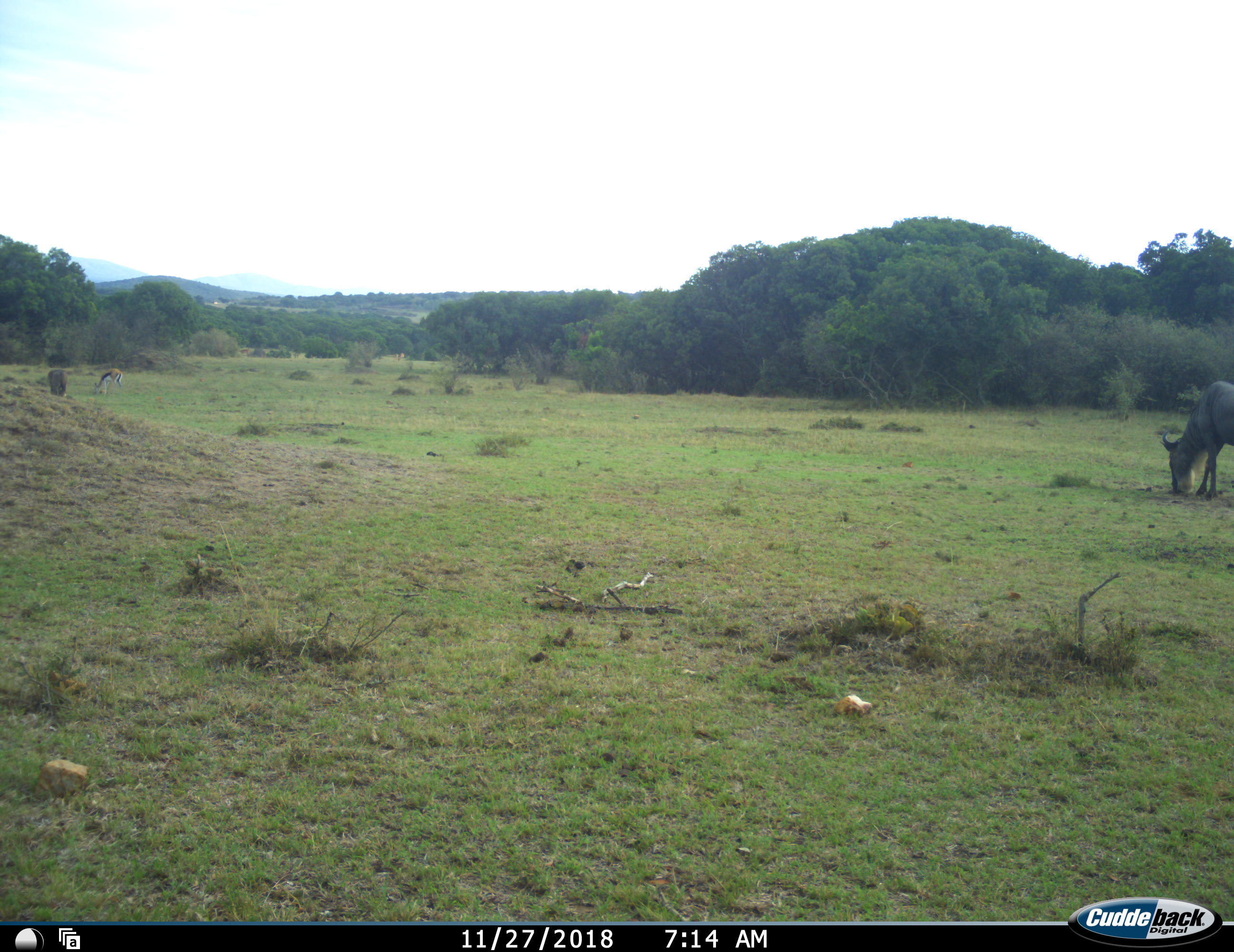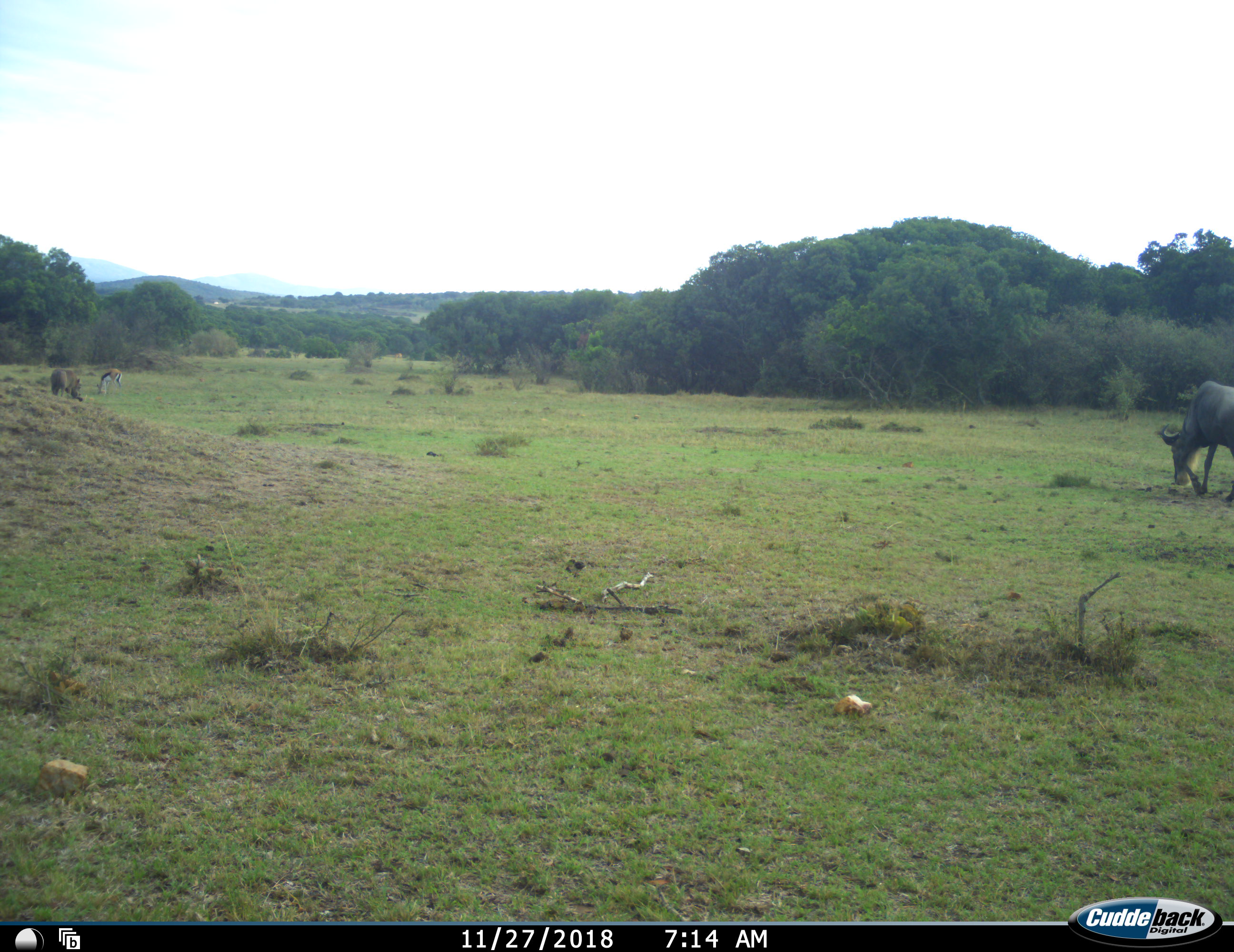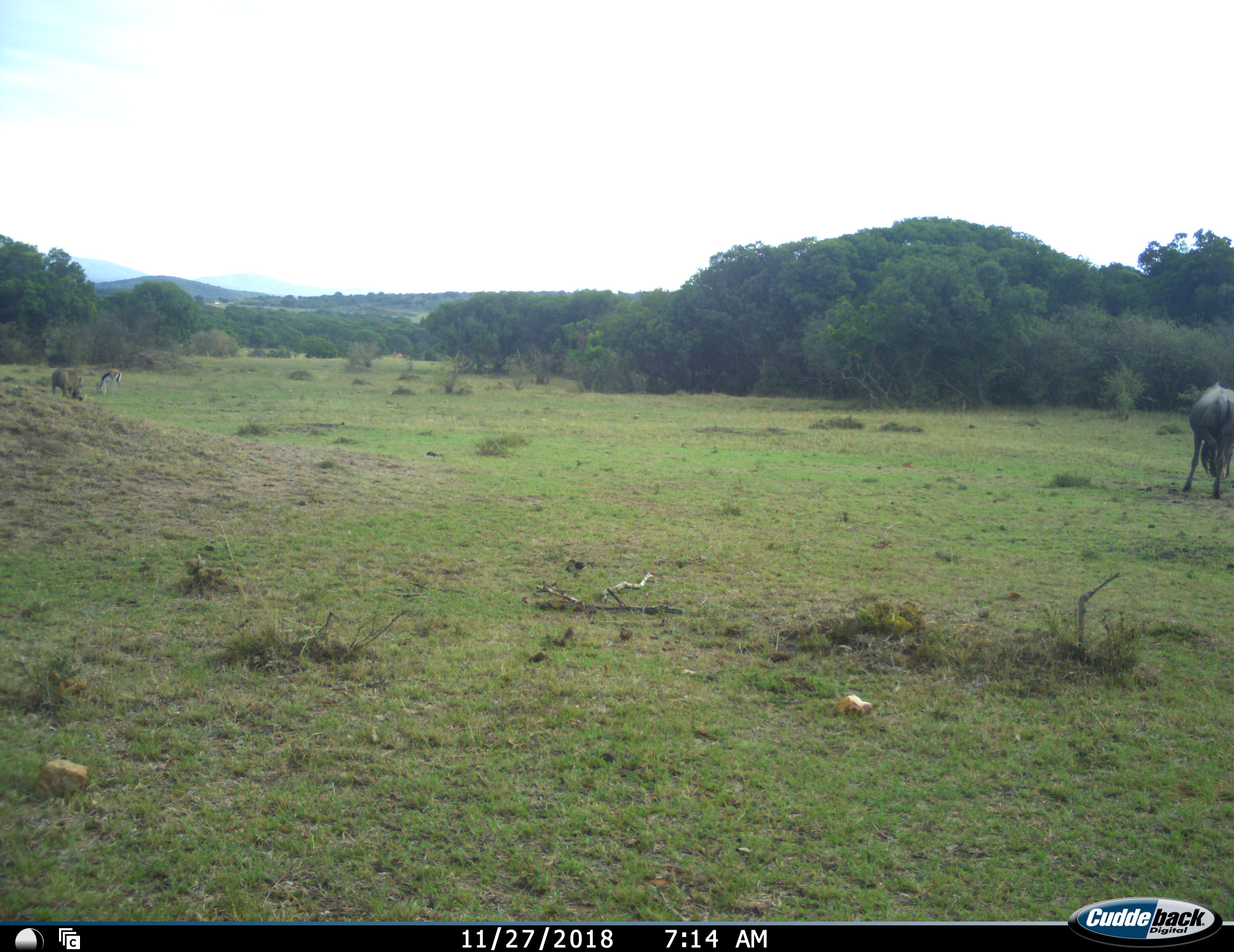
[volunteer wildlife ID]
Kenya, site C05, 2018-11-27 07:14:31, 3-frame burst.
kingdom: Animalia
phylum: Chordata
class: Mammalia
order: Artiodactyla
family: Bovidae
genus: Eudorcas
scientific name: Eudorcas thomsonii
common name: thomson's gazelle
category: gazellethomsons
Gazellethomsons (thomson's gazelle) (Eudorcas thomsonii), count 1. Behavior (volunteer vote fractions): standing 29%, resting 0%, moving 14%, interacting 0%. Young present (vote fraction): 0%. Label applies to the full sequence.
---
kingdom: Animalia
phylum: Chordata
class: Mammalia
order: Artiodactyla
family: Bovidae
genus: Connochaetes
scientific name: Connochaetes taurinus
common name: common wildebeest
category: wildebeest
Wildebeest (common wildebeest) (Connochaetes taurinus), count 1. Behavior (volunteer vote fractions): standing 10%, resting 0%, moving 40%, interacting 0%. Young present (vote fraction): 0%. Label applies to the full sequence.